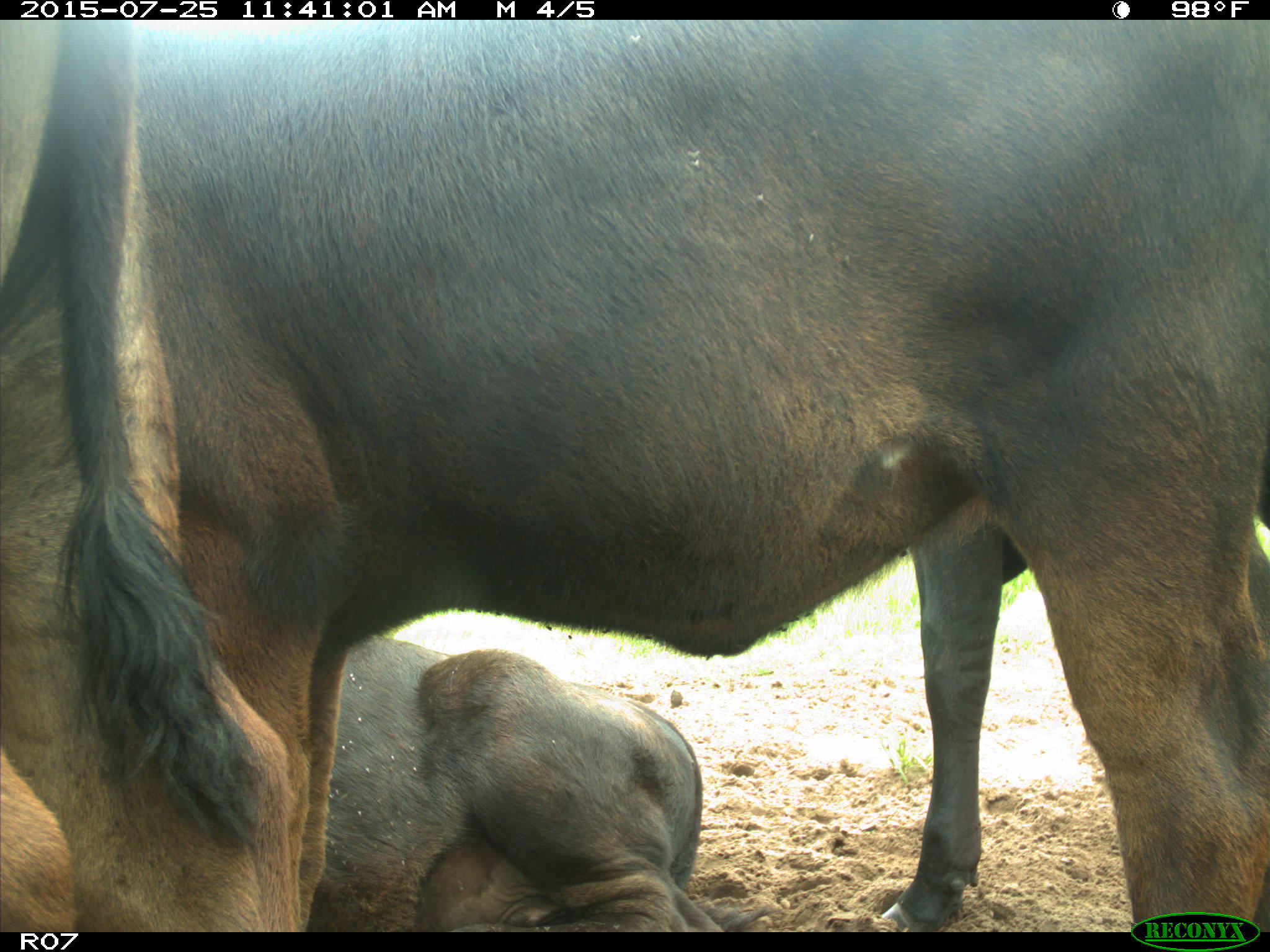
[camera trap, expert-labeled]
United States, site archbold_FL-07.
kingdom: Animalia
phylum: Chordata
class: Mammalia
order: Artiodactyla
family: Bovidae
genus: Bos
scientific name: Bos taurus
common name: domestic cow